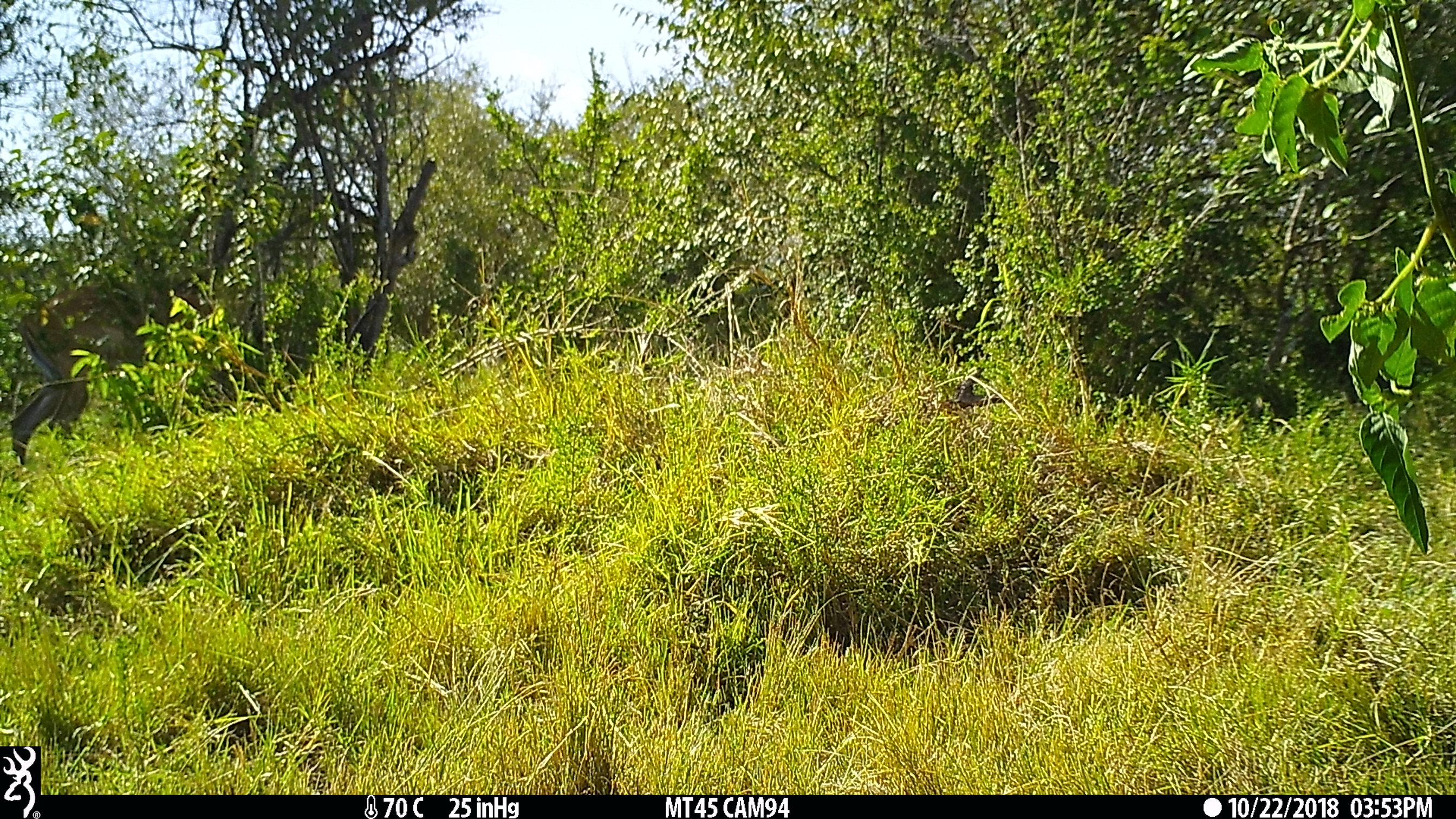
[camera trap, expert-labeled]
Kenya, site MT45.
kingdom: Animalia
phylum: Chordata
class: Mammalia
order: Artiodactyla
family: Bovidae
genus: Aepyceros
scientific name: Aepyceros melampus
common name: impala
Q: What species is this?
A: Impala (Aepyceros melampus).